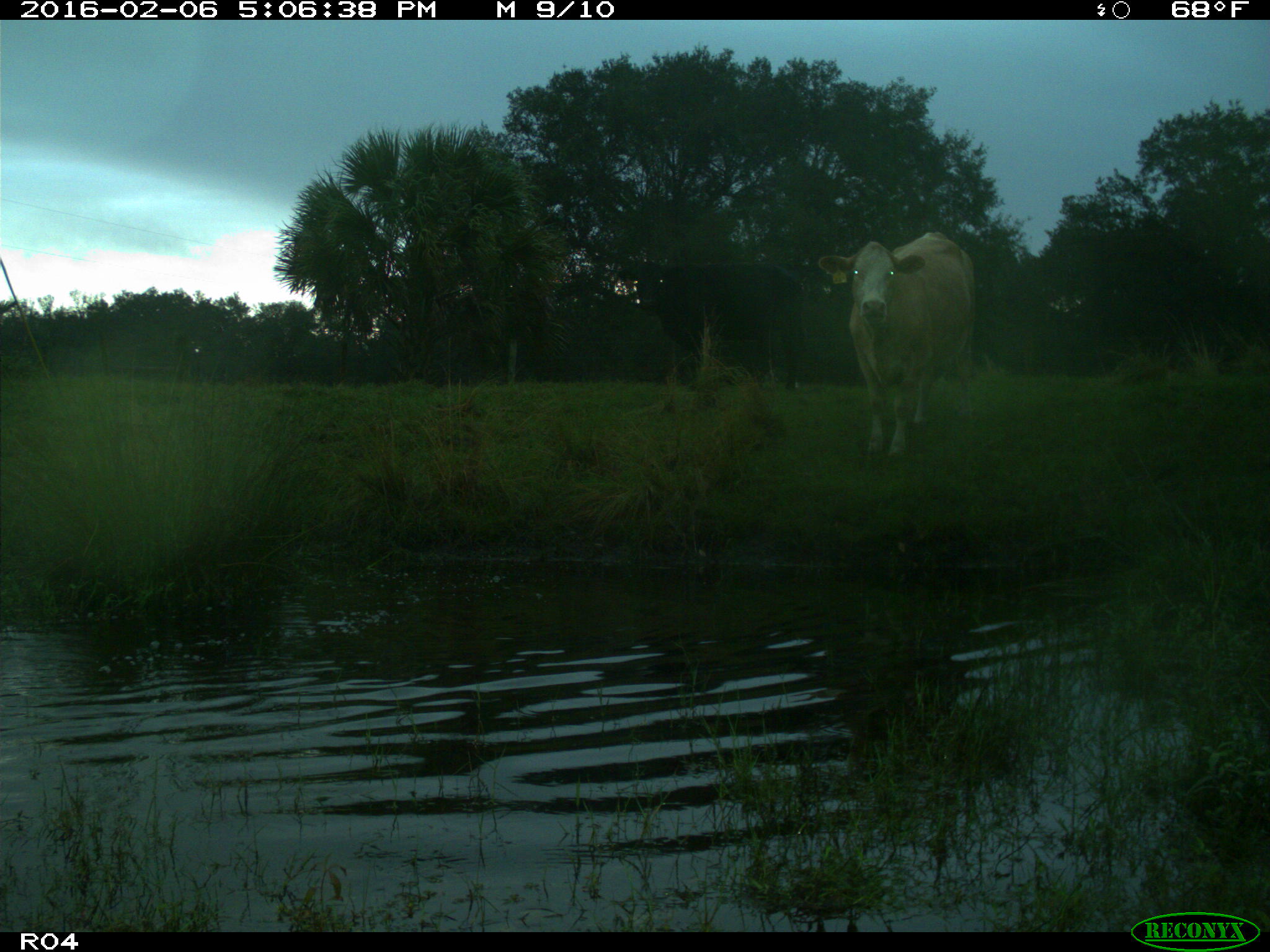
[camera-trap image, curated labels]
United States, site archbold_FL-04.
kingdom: Animalia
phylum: Chordata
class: Mammalia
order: Artiodactyla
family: Bovidae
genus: Bos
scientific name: Bos taurus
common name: domestic cow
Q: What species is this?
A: Bos taurus (domestic cow).